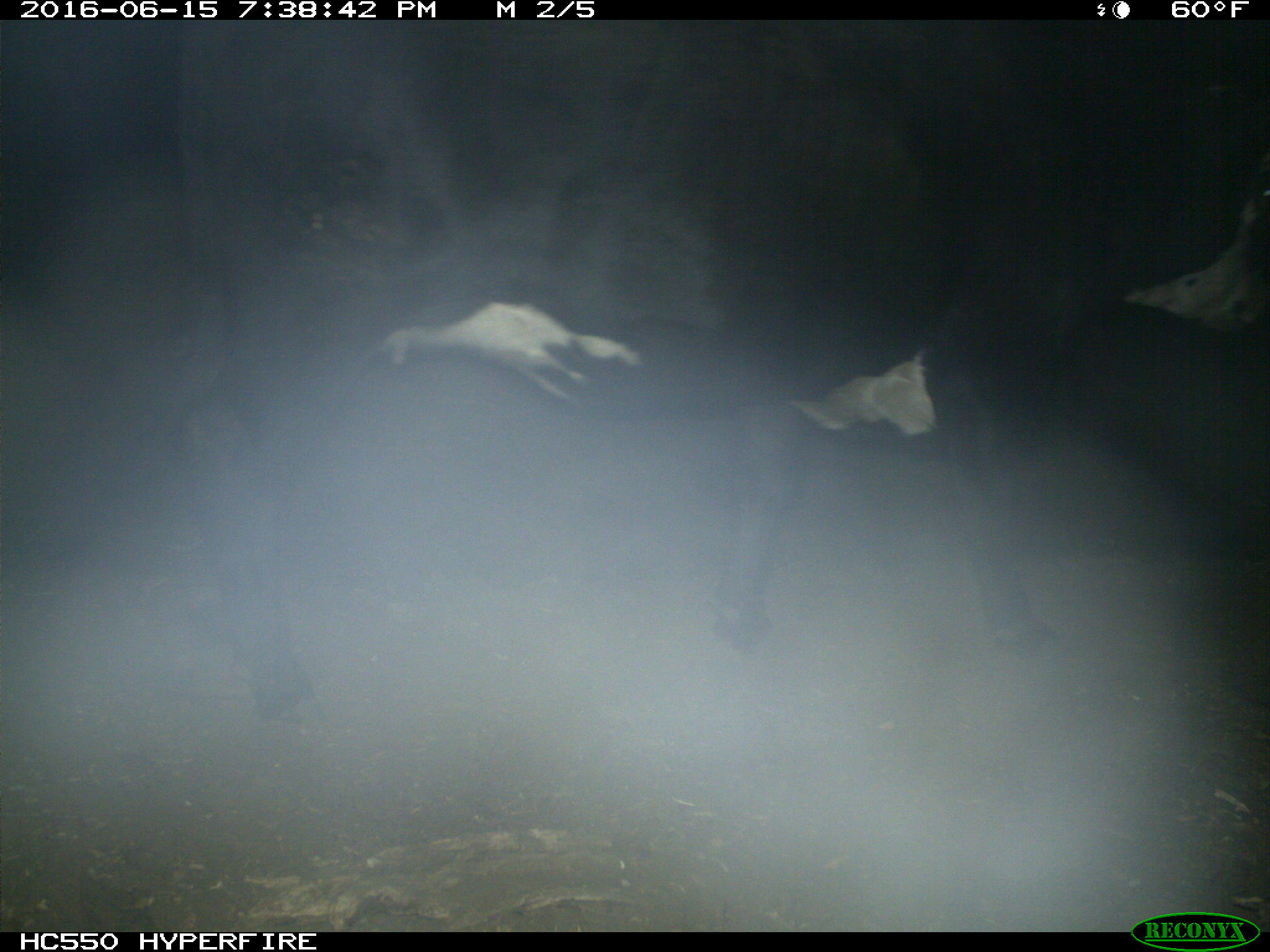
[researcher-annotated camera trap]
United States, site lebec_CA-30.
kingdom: Animalia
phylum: Chordata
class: Mammalia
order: Artiodactyla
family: Bovidae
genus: Bos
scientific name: Bos taurus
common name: domestic cow